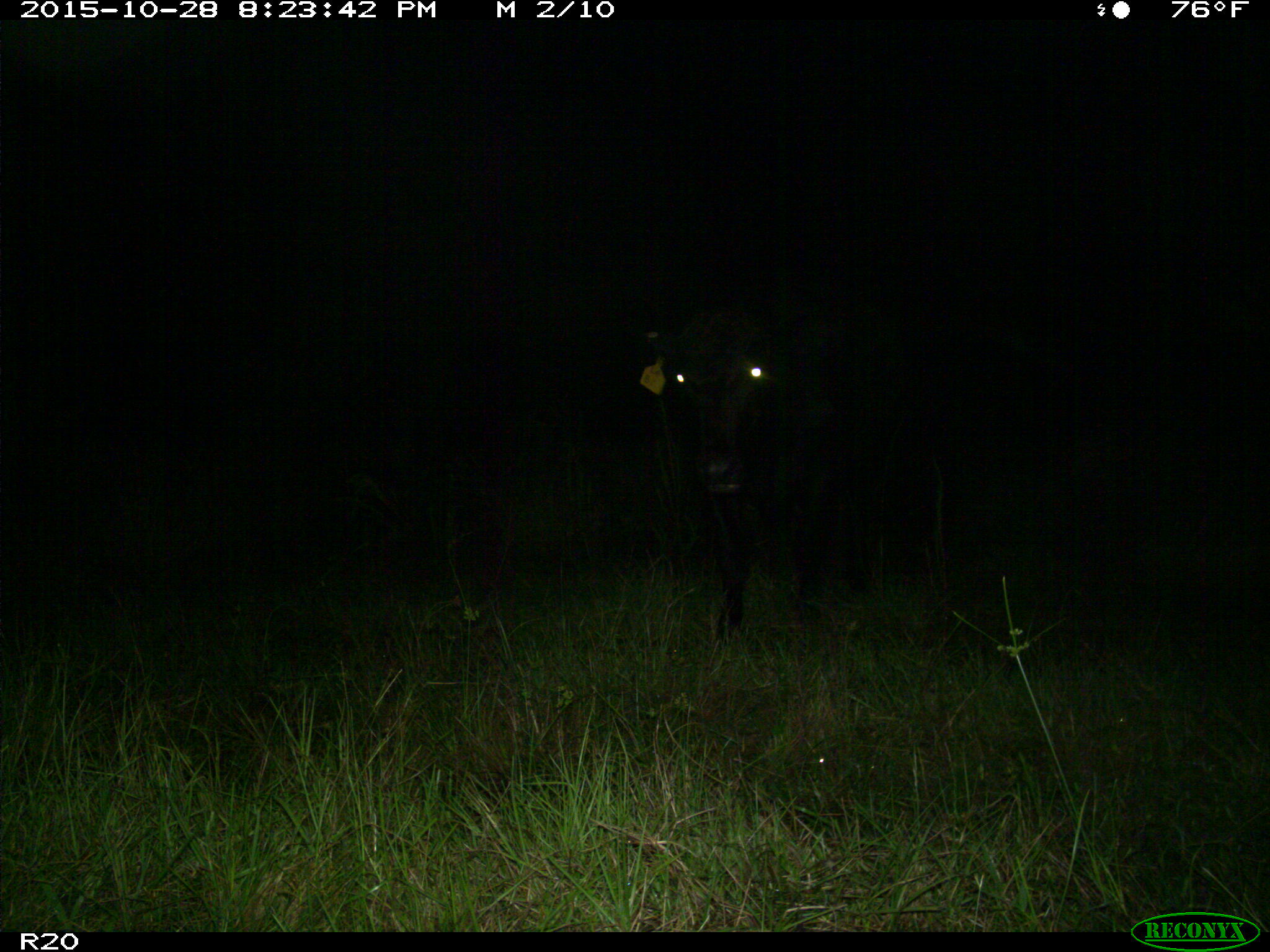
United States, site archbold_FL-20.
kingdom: Animalia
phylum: Chordata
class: Mammalia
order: Artiodactyla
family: Bovidae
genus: Bos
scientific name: Bos taurus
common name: domestic cow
Bos taurus (domestic cow).